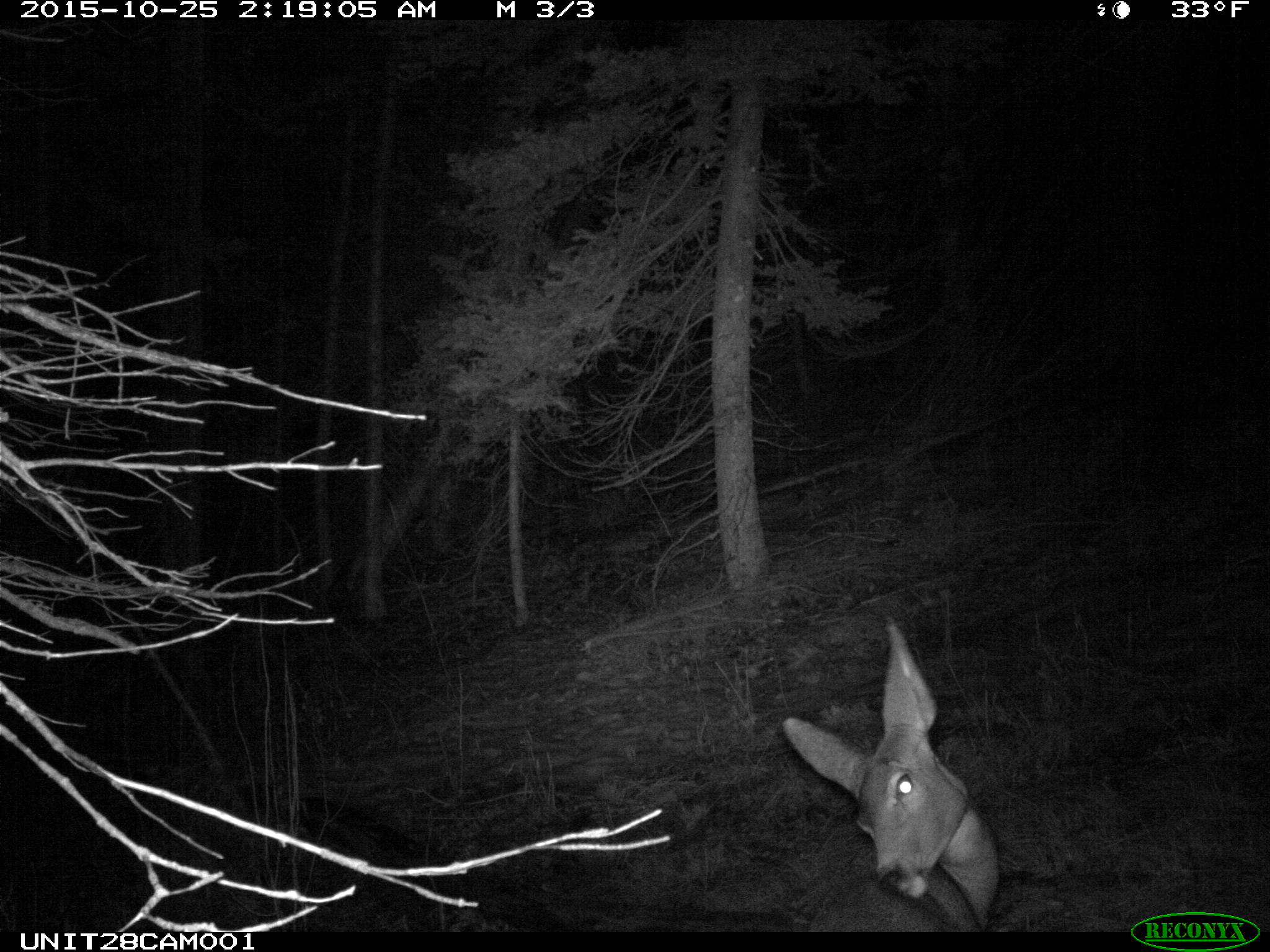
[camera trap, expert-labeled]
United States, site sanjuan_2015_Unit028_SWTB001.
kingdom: Animalia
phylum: Chordata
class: Mammalia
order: Artiodactyla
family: Cervidae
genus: Odocoileus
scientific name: Odocoileus hemionus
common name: mule deer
Odocoileus hemionus (mule deer).